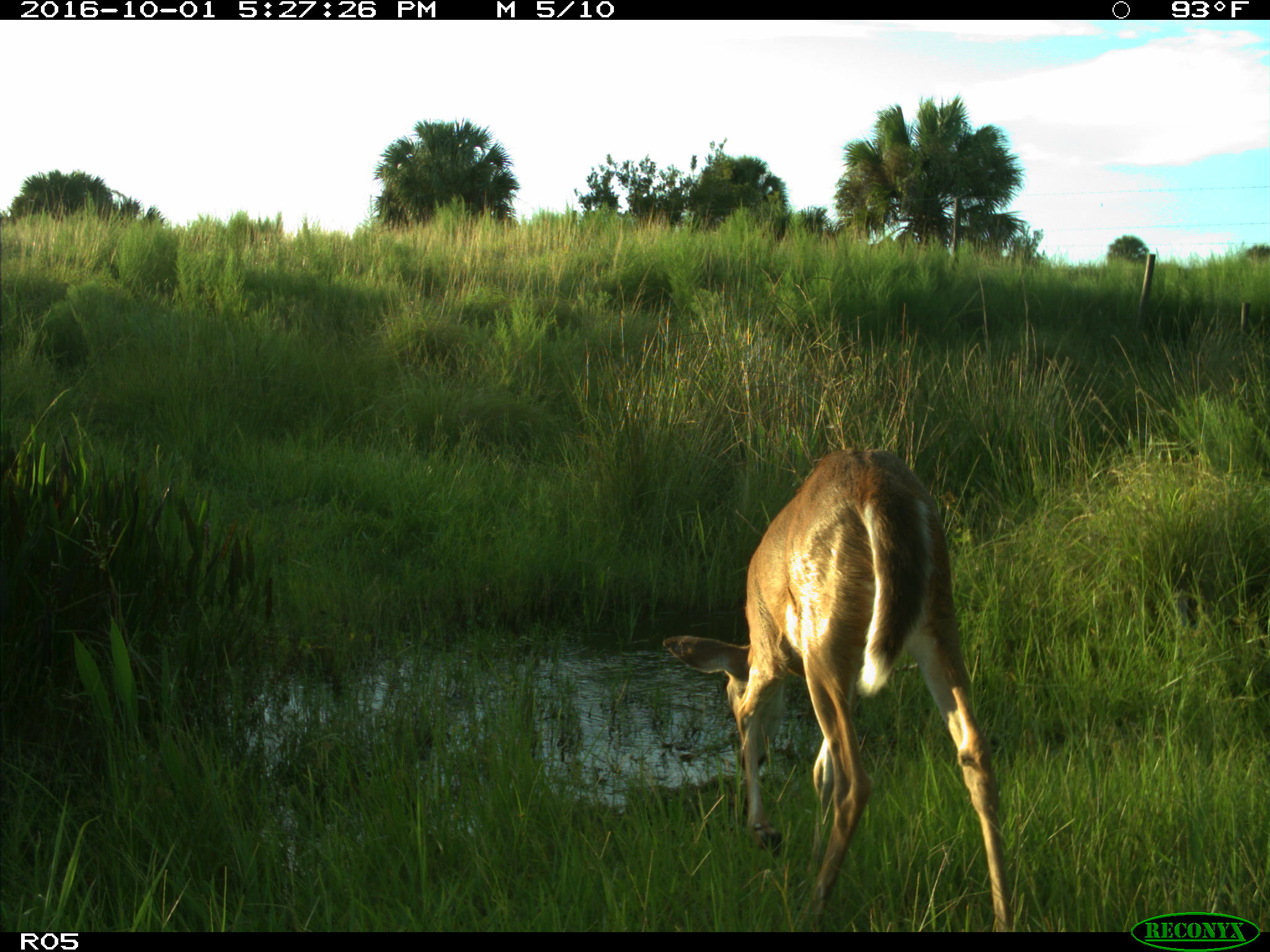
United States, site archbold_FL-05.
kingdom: Animalia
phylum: Chordata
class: Mammalia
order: Artiodactyla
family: Cervidae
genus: Odocoileus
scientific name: Odocoileus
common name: deer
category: unidentified deer